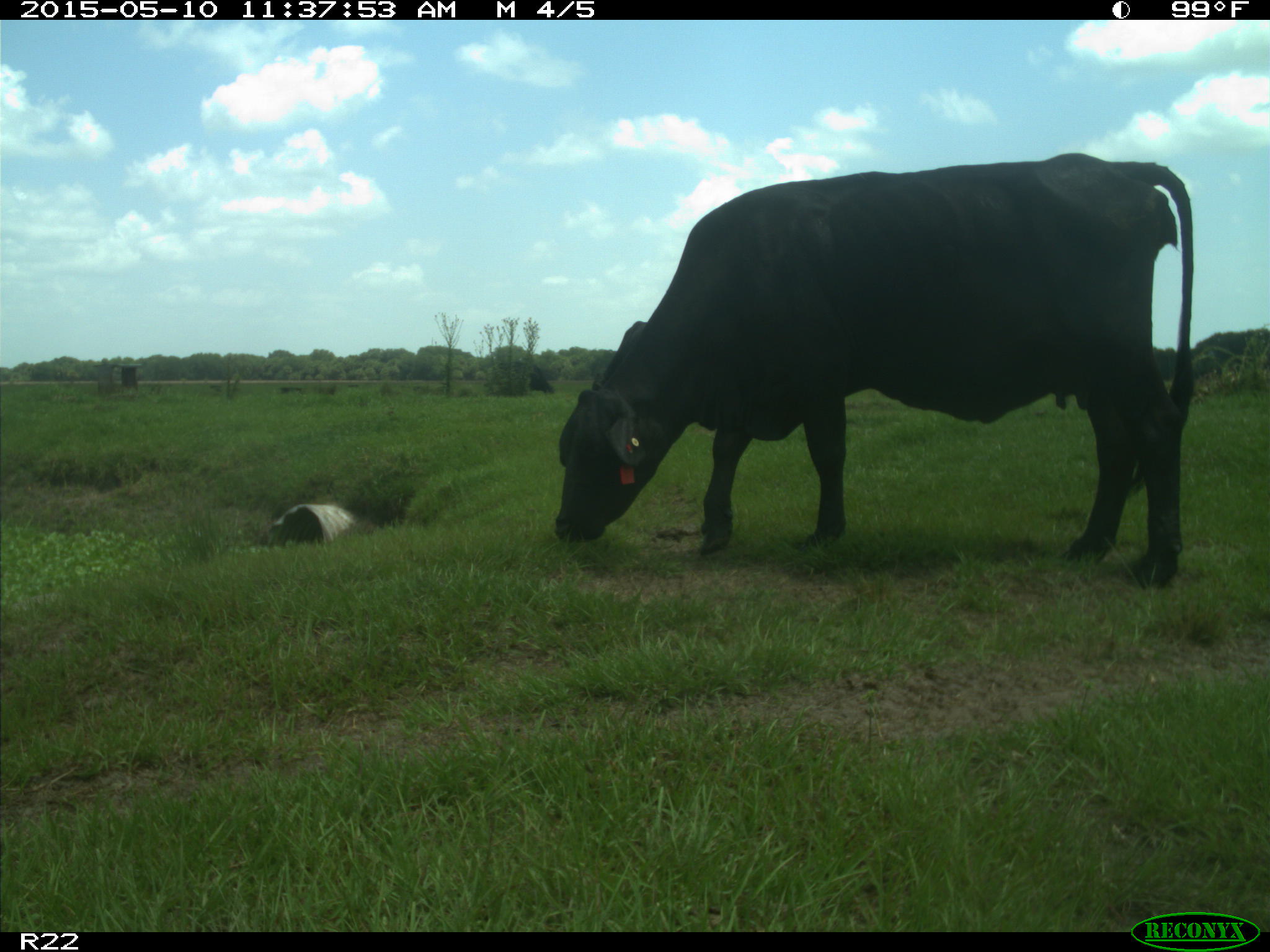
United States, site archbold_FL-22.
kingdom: Animalia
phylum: Chordata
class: Mammalia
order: Artiodactyla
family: Bovidae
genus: Bos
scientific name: Bos taurus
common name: domestic cow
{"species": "Bos taurus (domestic cow)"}